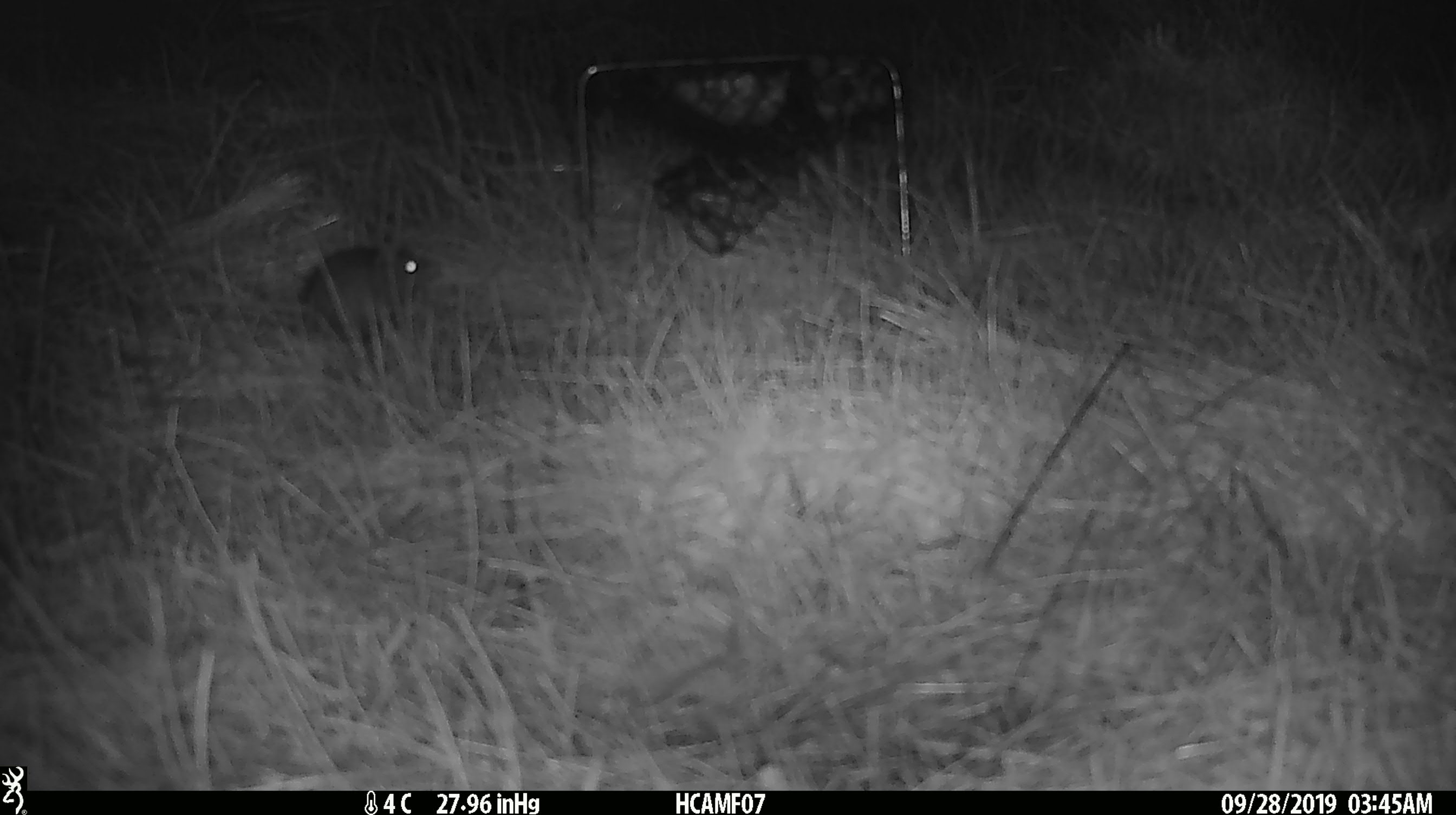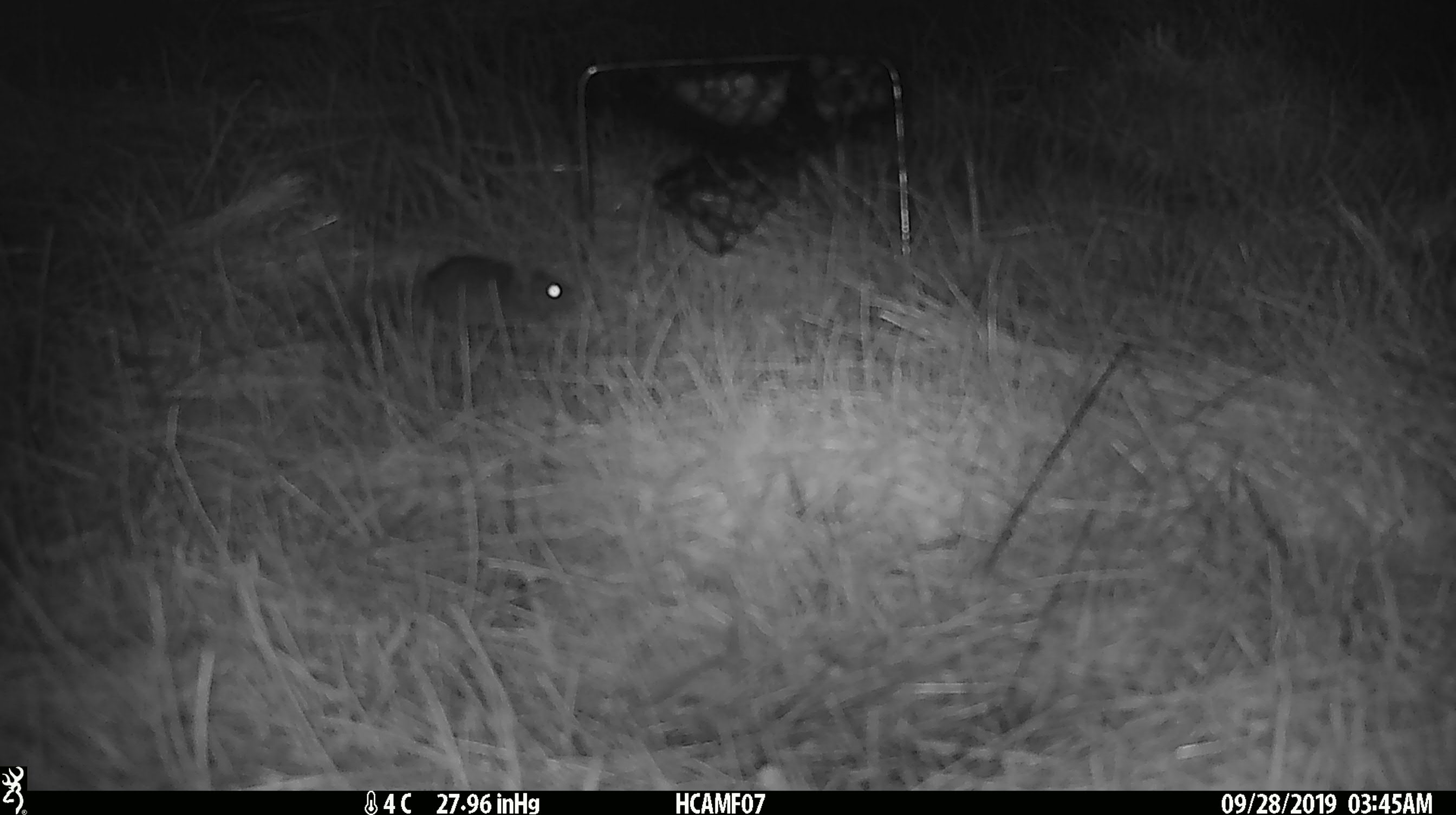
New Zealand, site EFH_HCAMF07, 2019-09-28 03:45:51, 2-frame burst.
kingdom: Animalia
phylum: Chordata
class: Mammalia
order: Rodentia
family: Muridae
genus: Mus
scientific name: Mus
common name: mouse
Mouse (Mus).